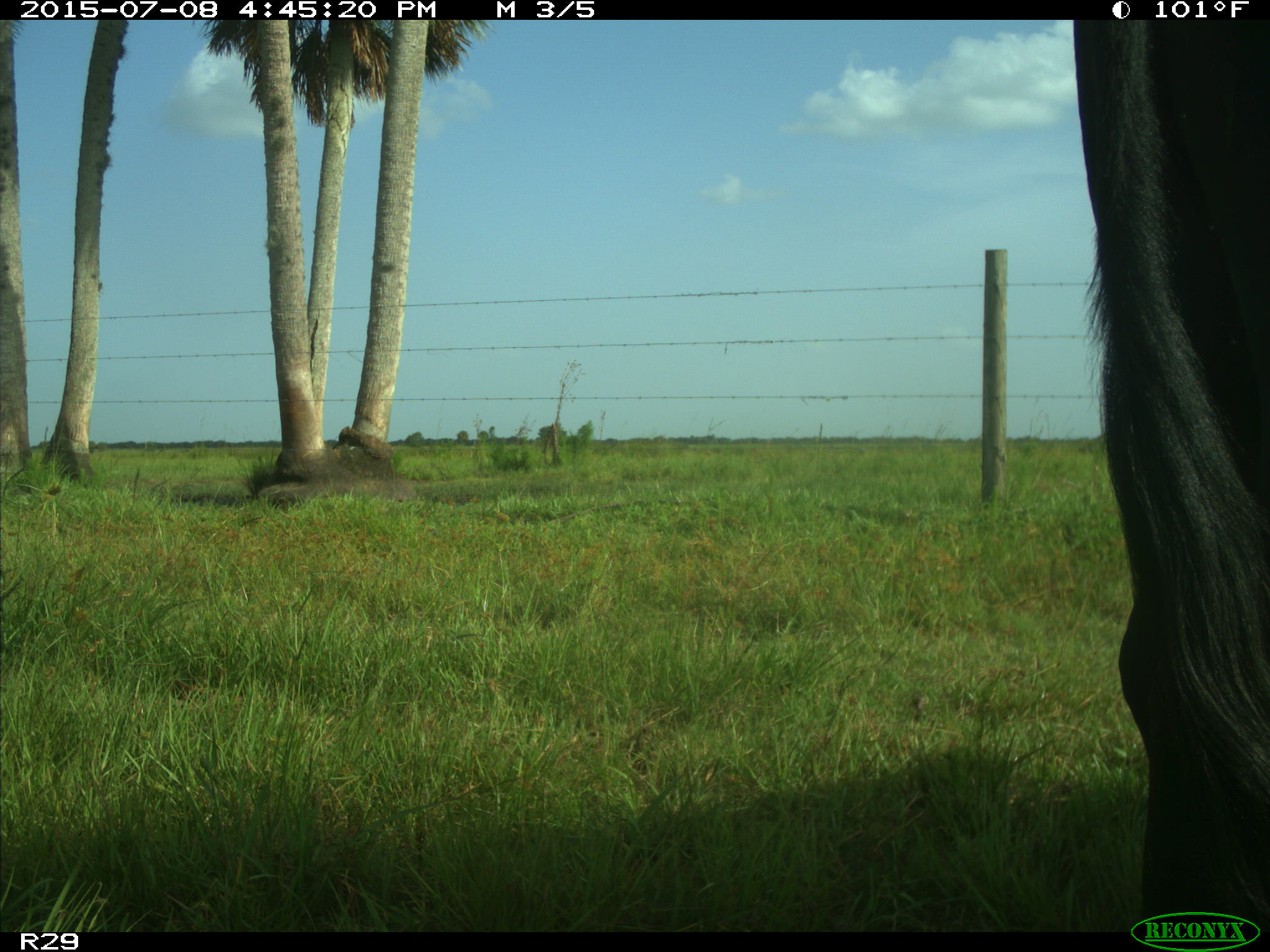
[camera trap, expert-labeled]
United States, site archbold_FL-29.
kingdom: Animalia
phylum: Chordata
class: Mammalia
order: Artiodactyla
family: Bovidae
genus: Bos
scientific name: Bos taurus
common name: domestic cow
Bos taurus (domestic cow).